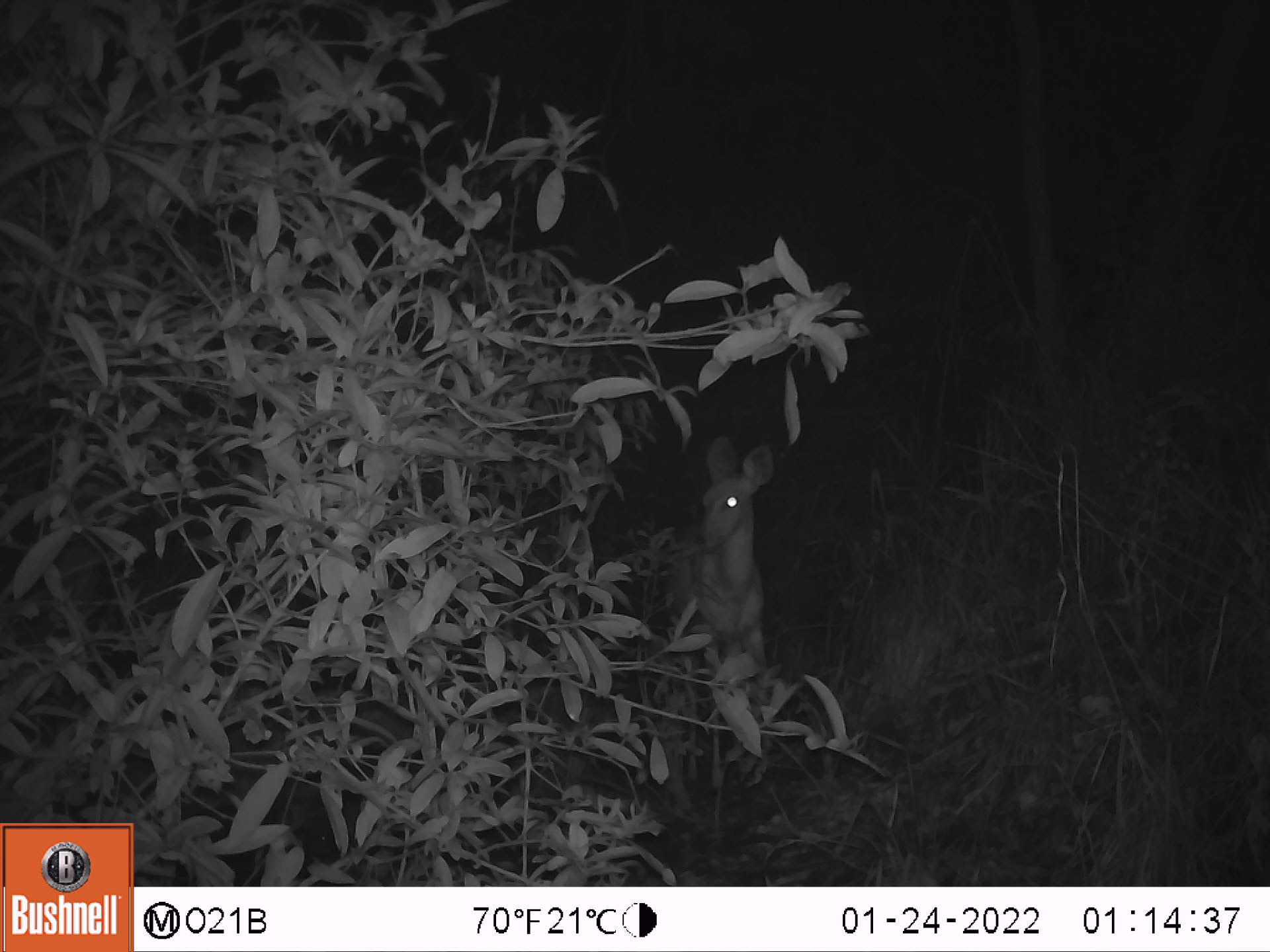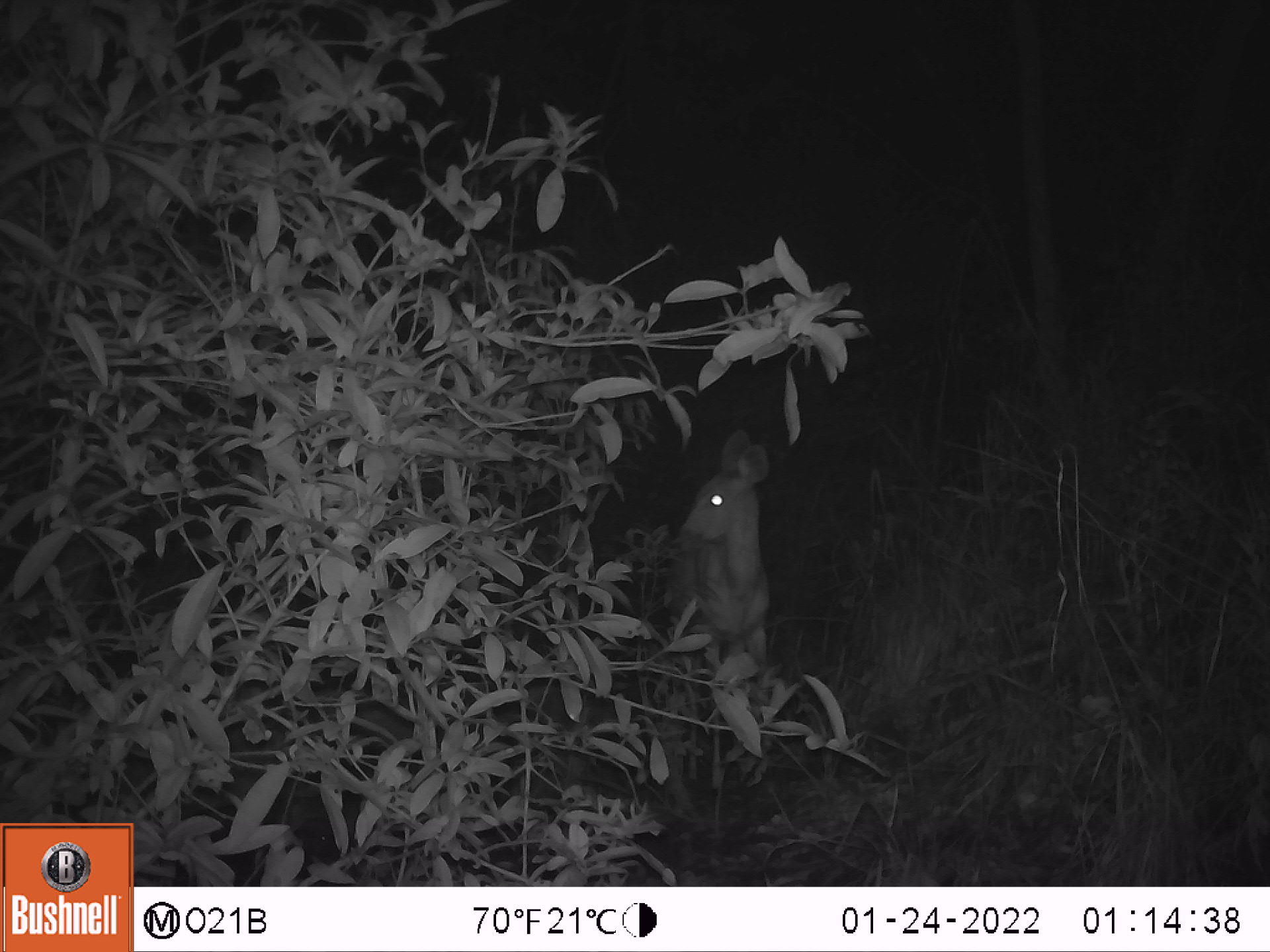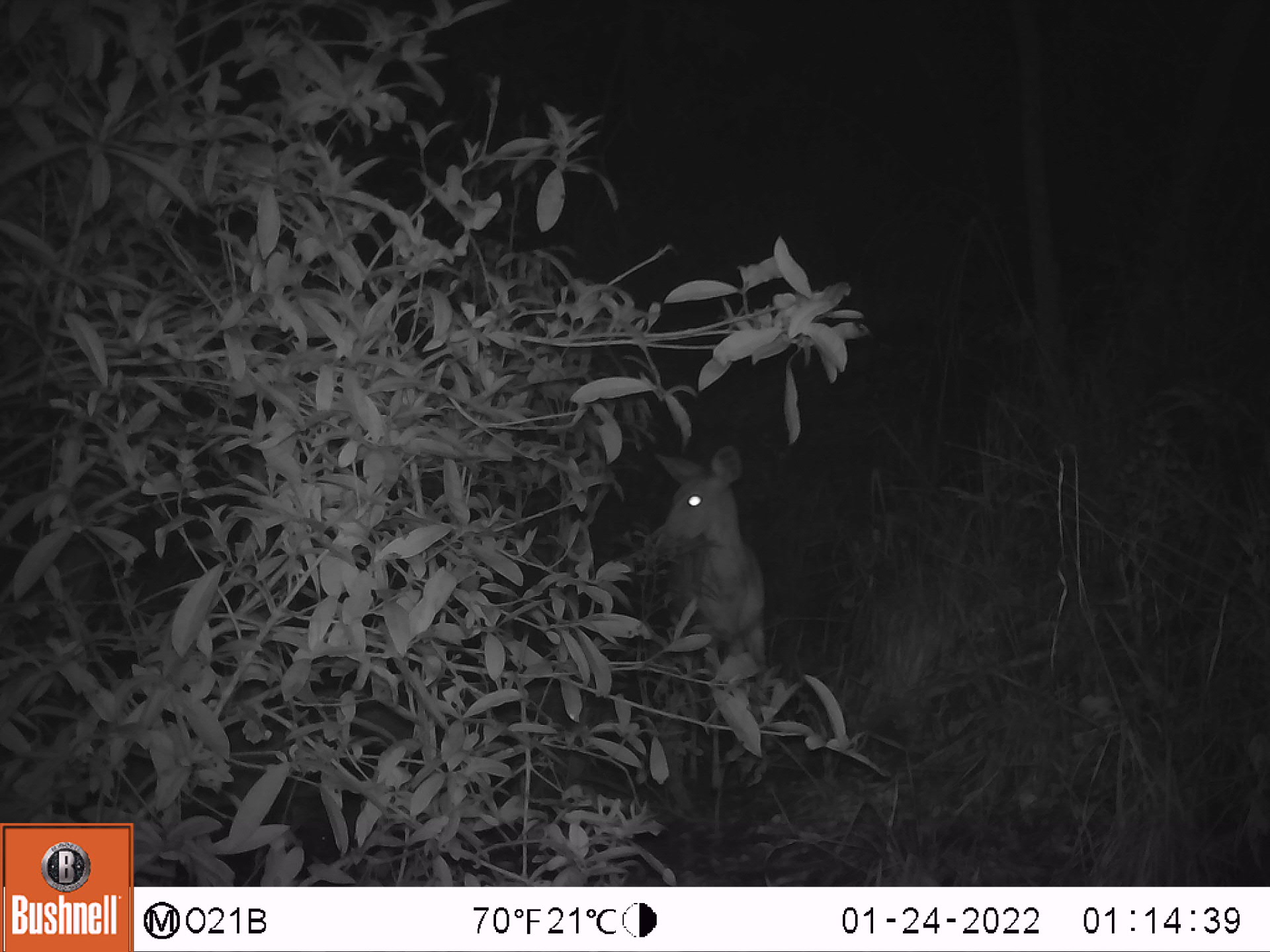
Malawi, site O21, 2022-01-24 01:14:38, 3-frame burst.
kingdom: Animalia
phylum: Chordata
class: Mammalia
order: Artiodactyla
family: Bovidae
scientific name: Antilopinae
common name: small antelope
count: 1